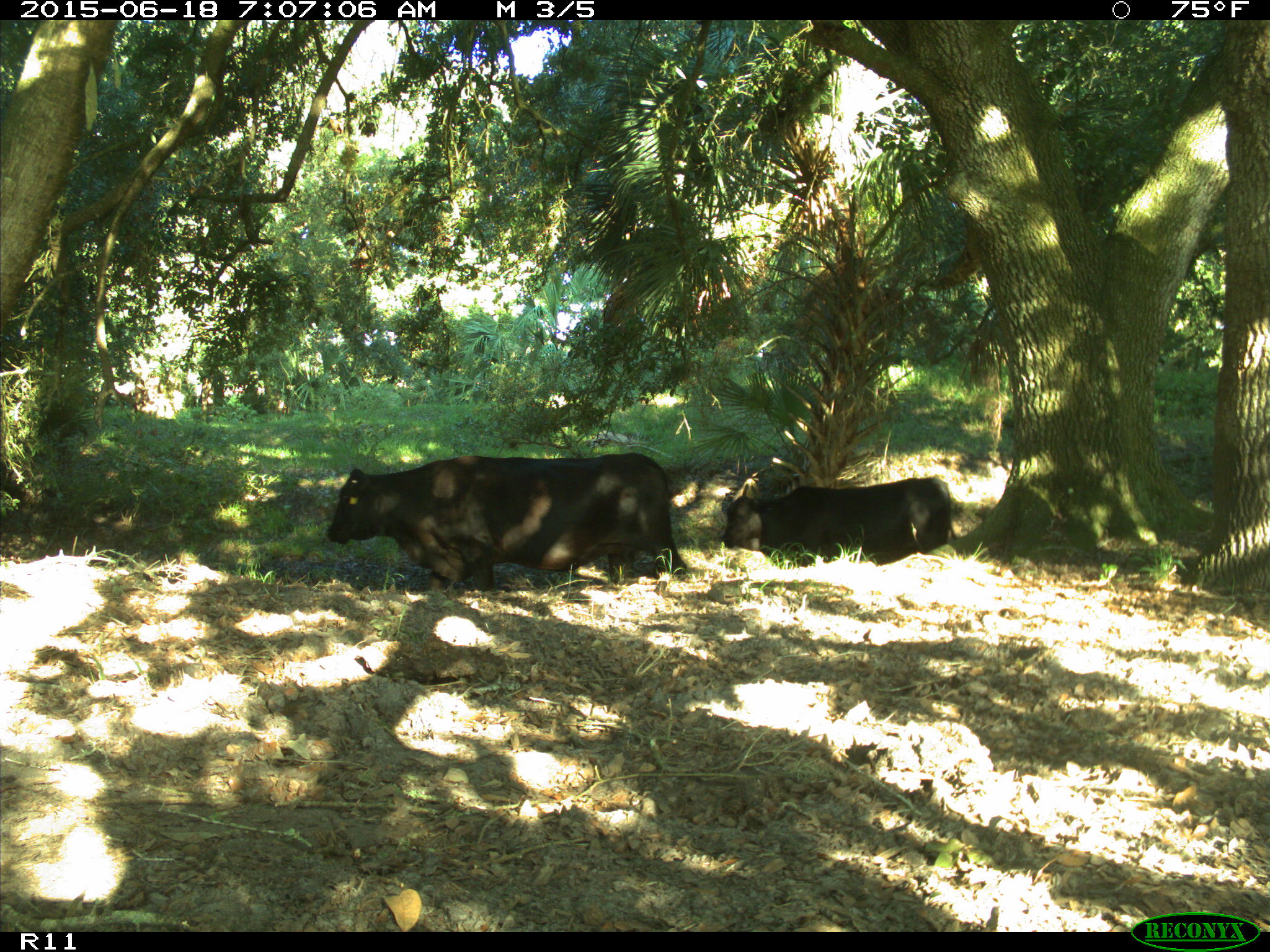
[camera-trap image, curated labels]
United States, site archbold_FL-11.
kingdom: Animalia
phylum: Chordata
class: Mammalia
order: Artiodactyla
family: Bovidae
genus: Bos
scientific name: Bos taurus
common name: domestic cow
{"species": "Bos taurus (domestic cow)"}